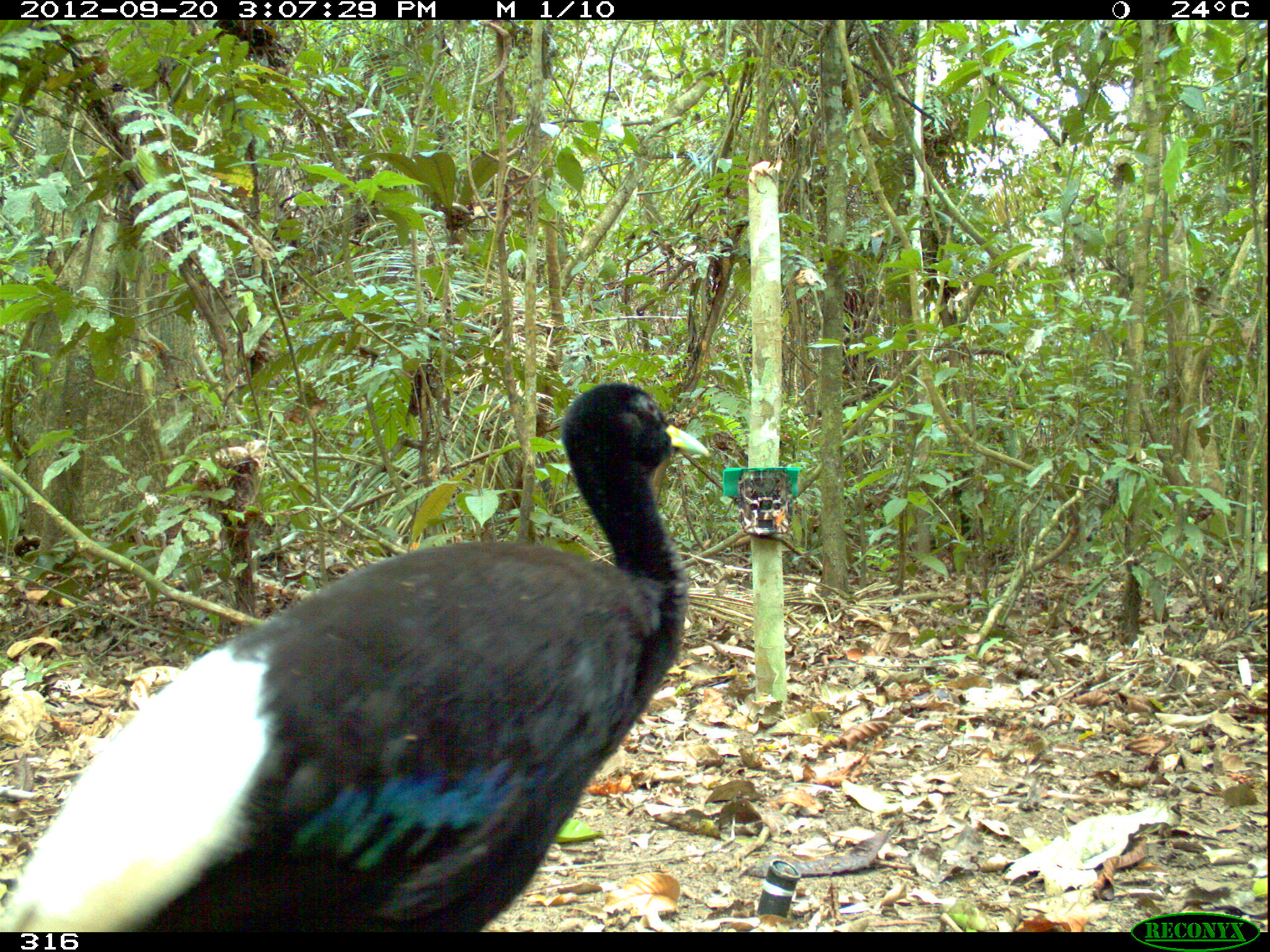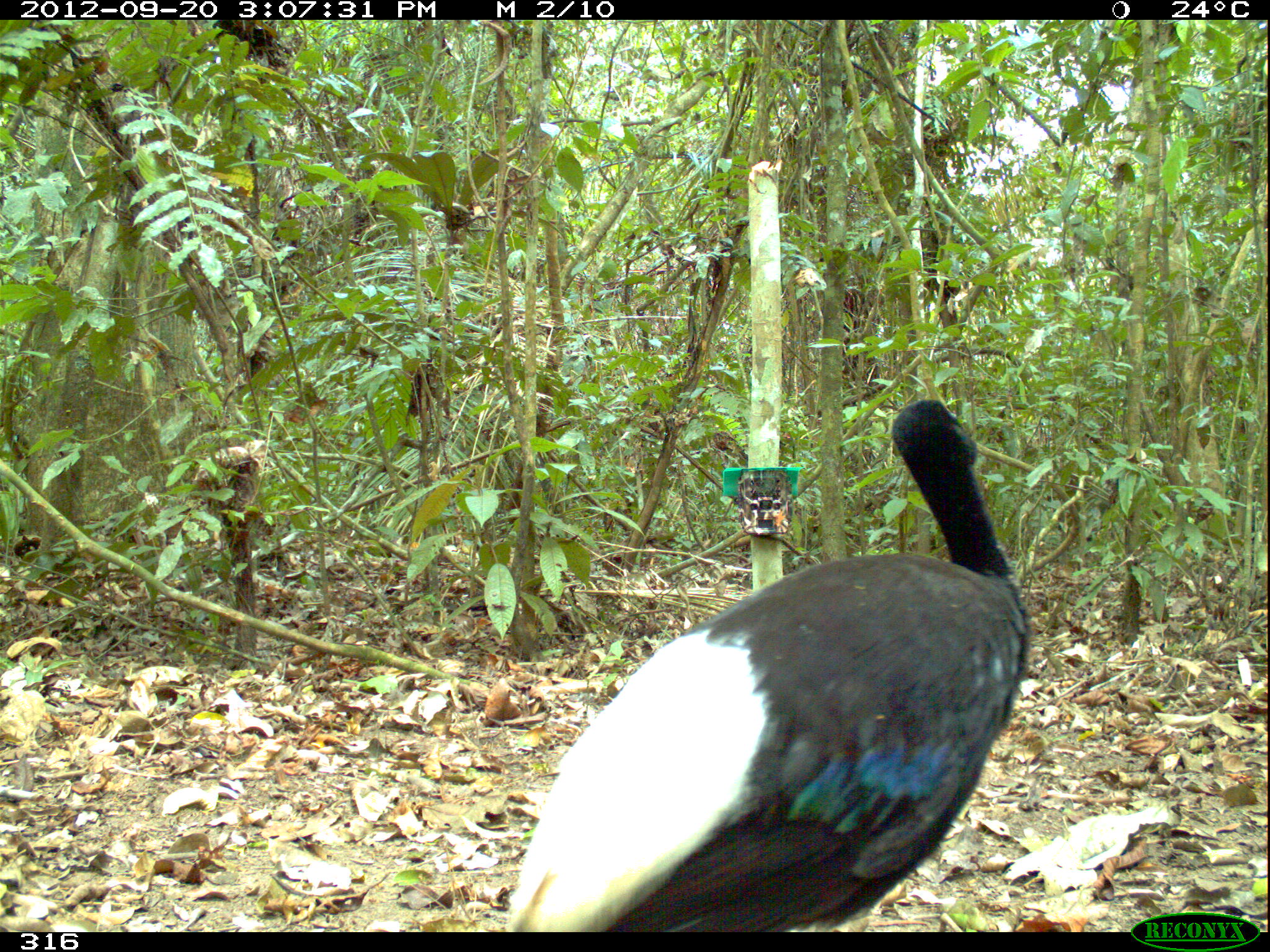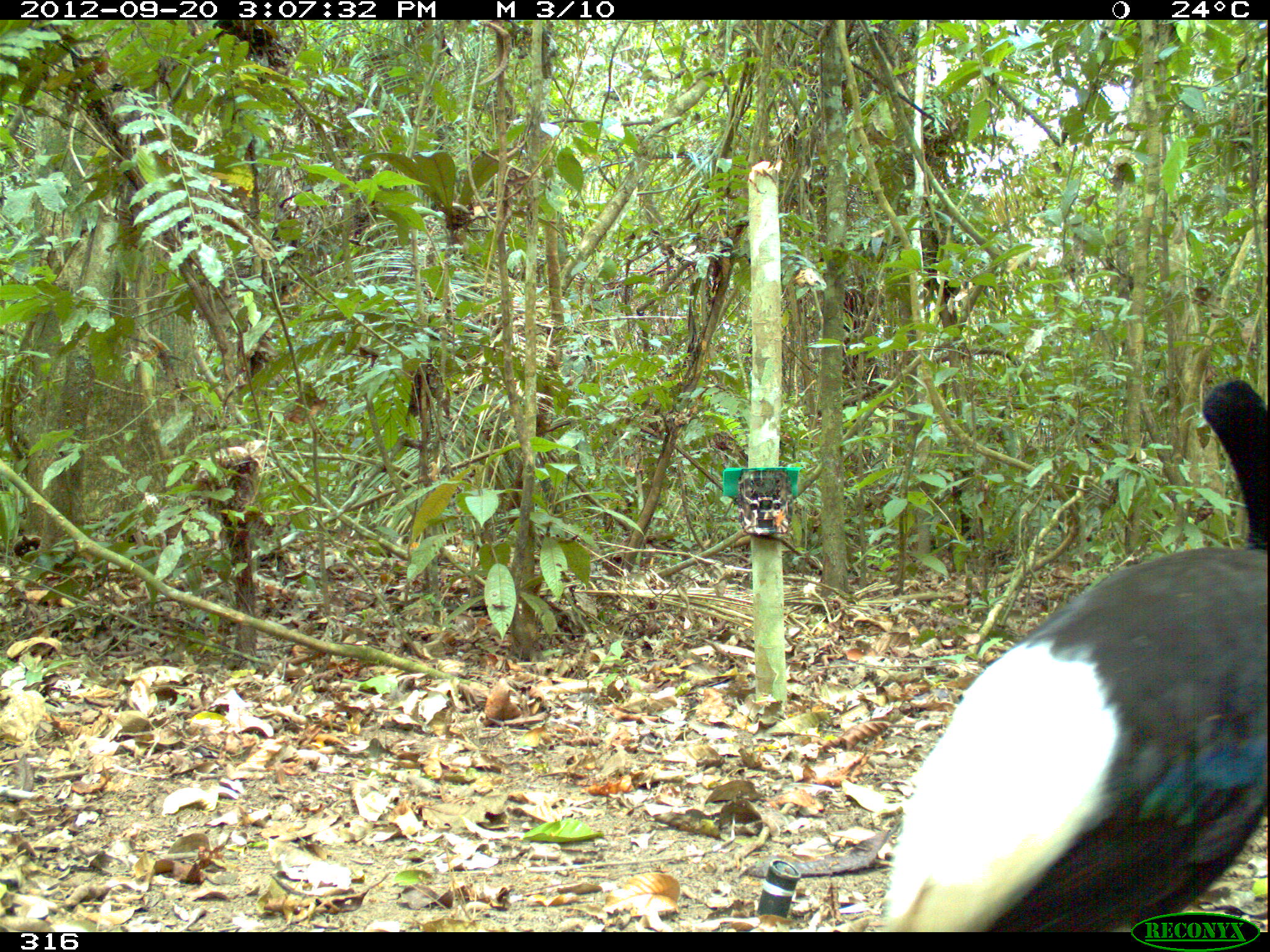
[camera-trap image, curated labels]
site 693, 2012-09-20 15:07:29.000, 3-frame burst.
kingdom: Animalia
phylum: Chordata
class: Aves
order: Gruiformes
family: Psophiidae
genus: Psophia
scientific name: Psophia leucoptera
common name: pale-winged trumpeter